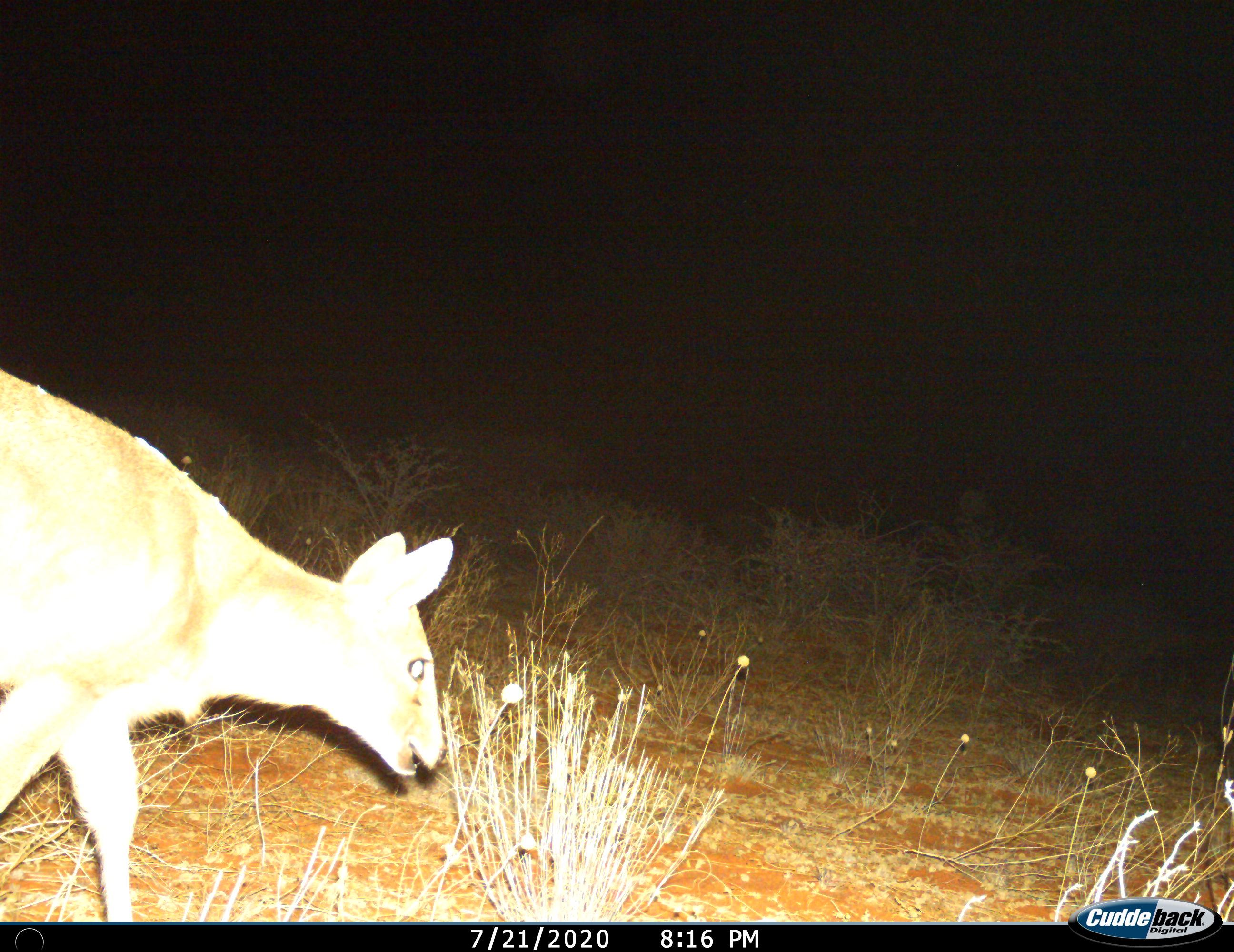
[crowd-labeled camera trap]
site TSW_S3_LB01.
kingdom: Animalia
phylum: Chordata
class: Mammalia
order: Artiodactyla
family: Bovidae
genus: Sylvicapra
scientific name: Sylvicapra grimmia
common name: common duiker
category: duikercommongrey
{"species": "duikercommongrey (common duiker) (Sylvicapra grimmia)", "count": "1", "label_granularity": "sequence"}